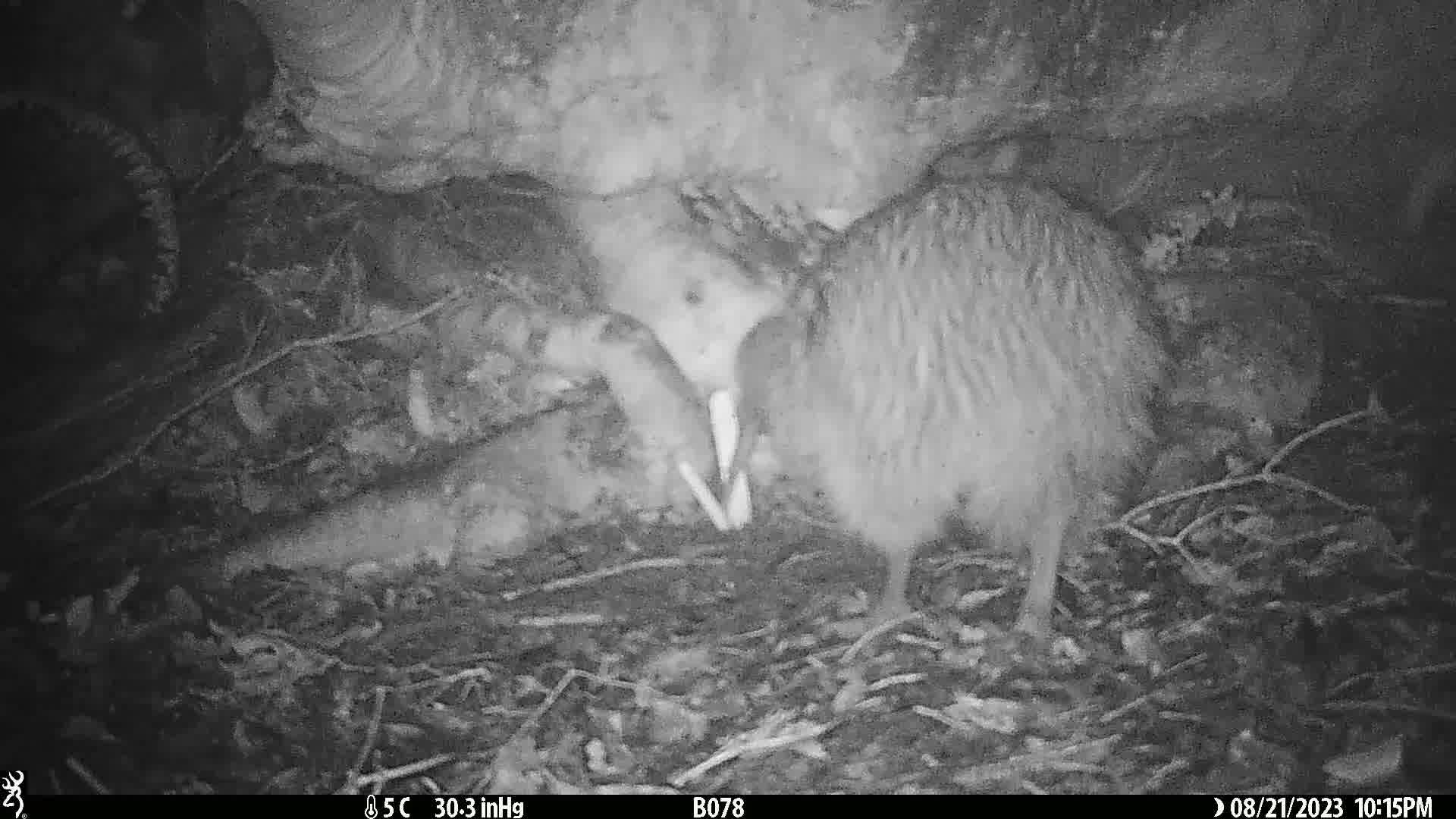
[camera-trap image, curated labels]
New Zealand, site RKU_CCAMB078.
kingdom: Animalia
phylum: Chordata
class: Aves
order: Apterygiformes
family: Apterygidae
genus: Apteryx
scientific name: Apteryx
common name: kiwi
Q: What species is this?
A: Kiwi (Apteryx).